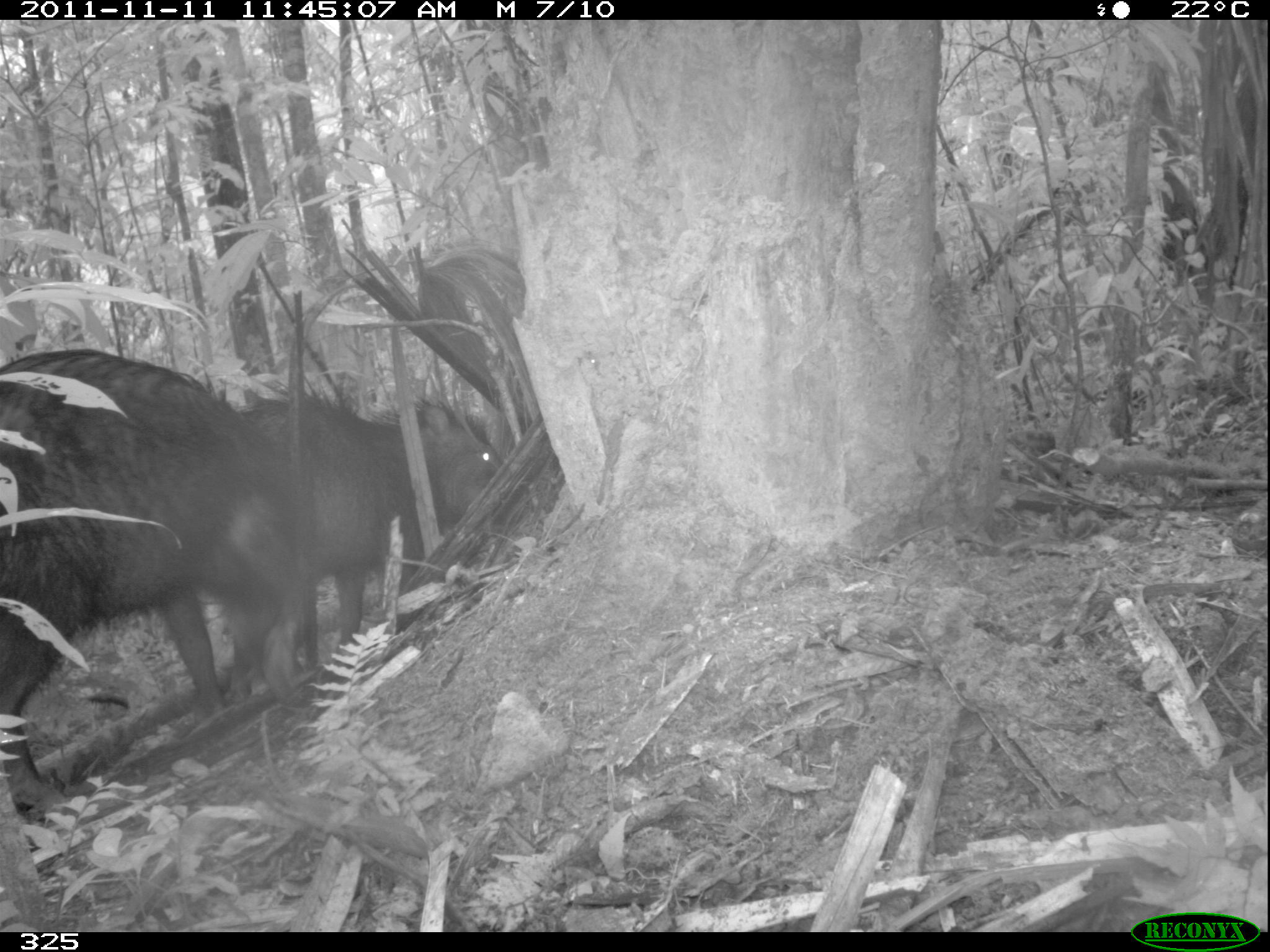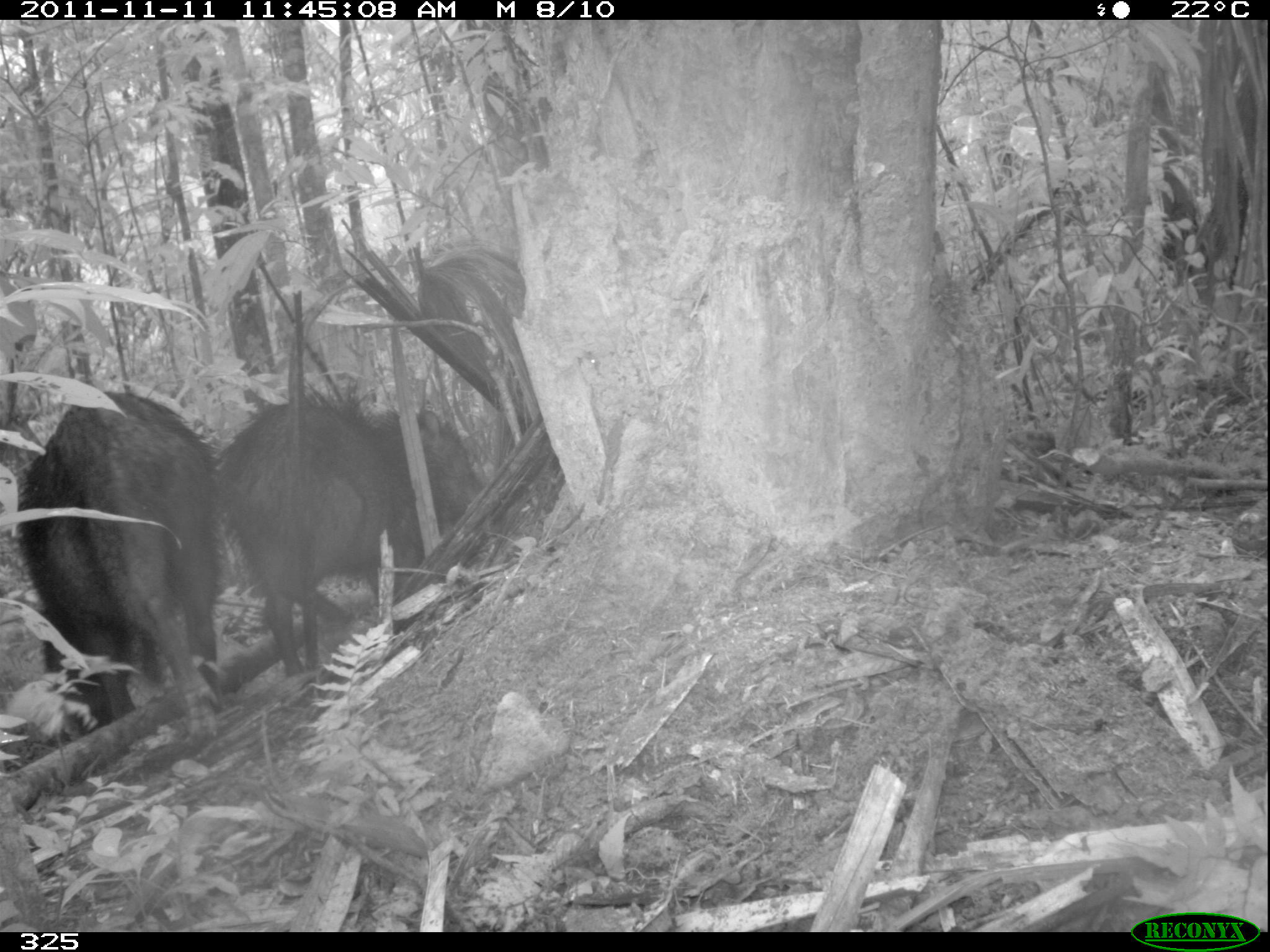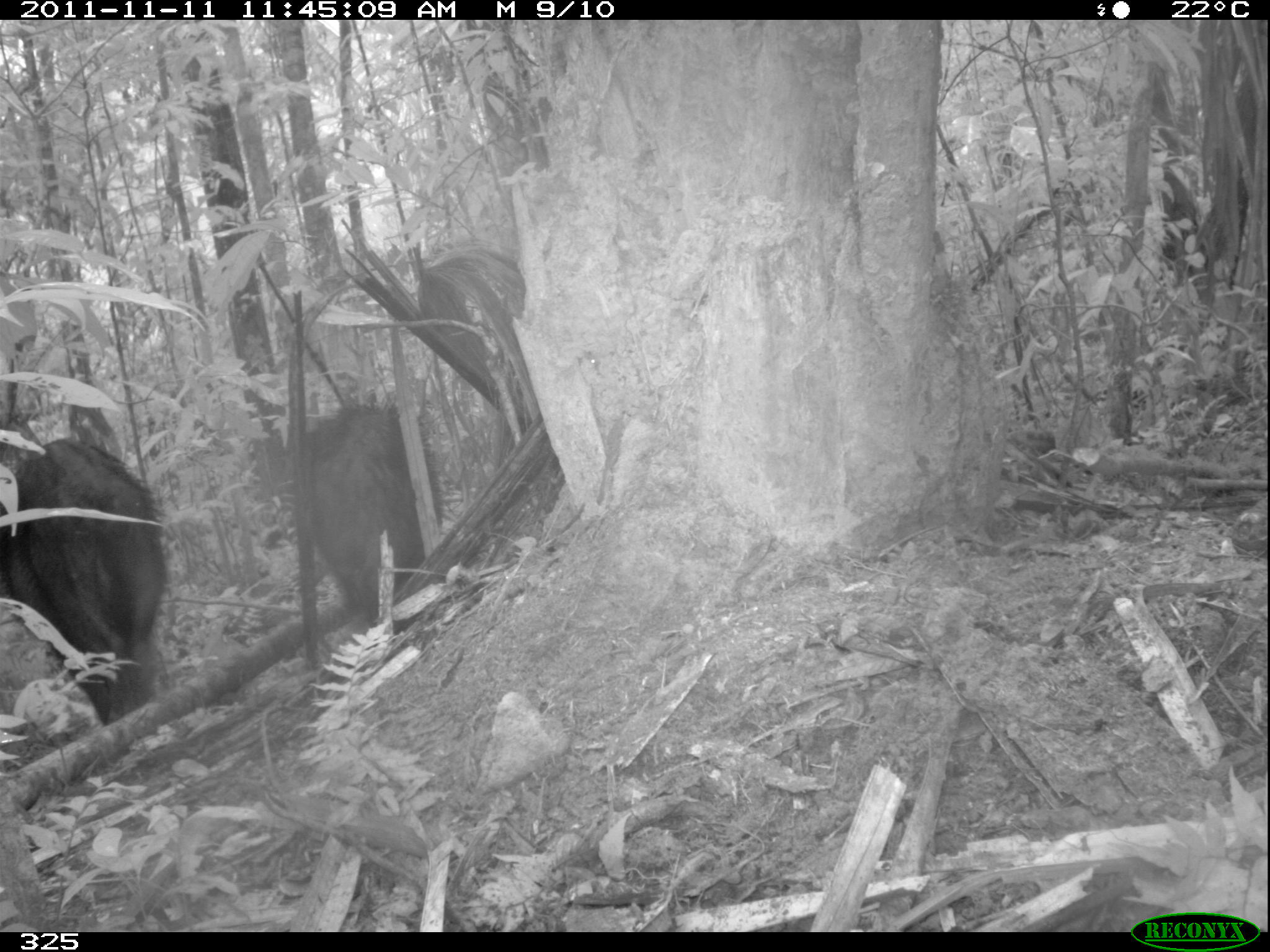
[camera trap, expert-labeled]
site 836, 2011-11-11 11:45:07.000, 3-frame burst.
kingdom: Animalia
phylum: Chordata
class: Mammalia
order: Artiodactyla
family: Tayassuidae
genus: Tayassu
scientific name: Tayassu pecari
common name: white-lipped peccary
Tayassu pecari (white-lipped peccary).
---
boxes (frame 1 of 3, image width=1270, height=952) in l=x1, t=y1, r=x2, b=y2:
tayassu pecari: l=0, t=346, r=336, b=809; l=226, t=389, r=522, b=700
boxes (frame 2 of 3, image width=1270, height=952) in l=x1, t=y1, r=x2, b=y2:
tayassu pecari: l=219, t=376, r=480, b=675; l=11, t=389, r=224, b=741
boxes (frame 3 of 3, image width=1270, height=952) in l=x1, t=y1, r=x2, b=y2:
tayassu pecari: l=0, t=431, r=171, b=719; l=304, t=390, r=436, b=631